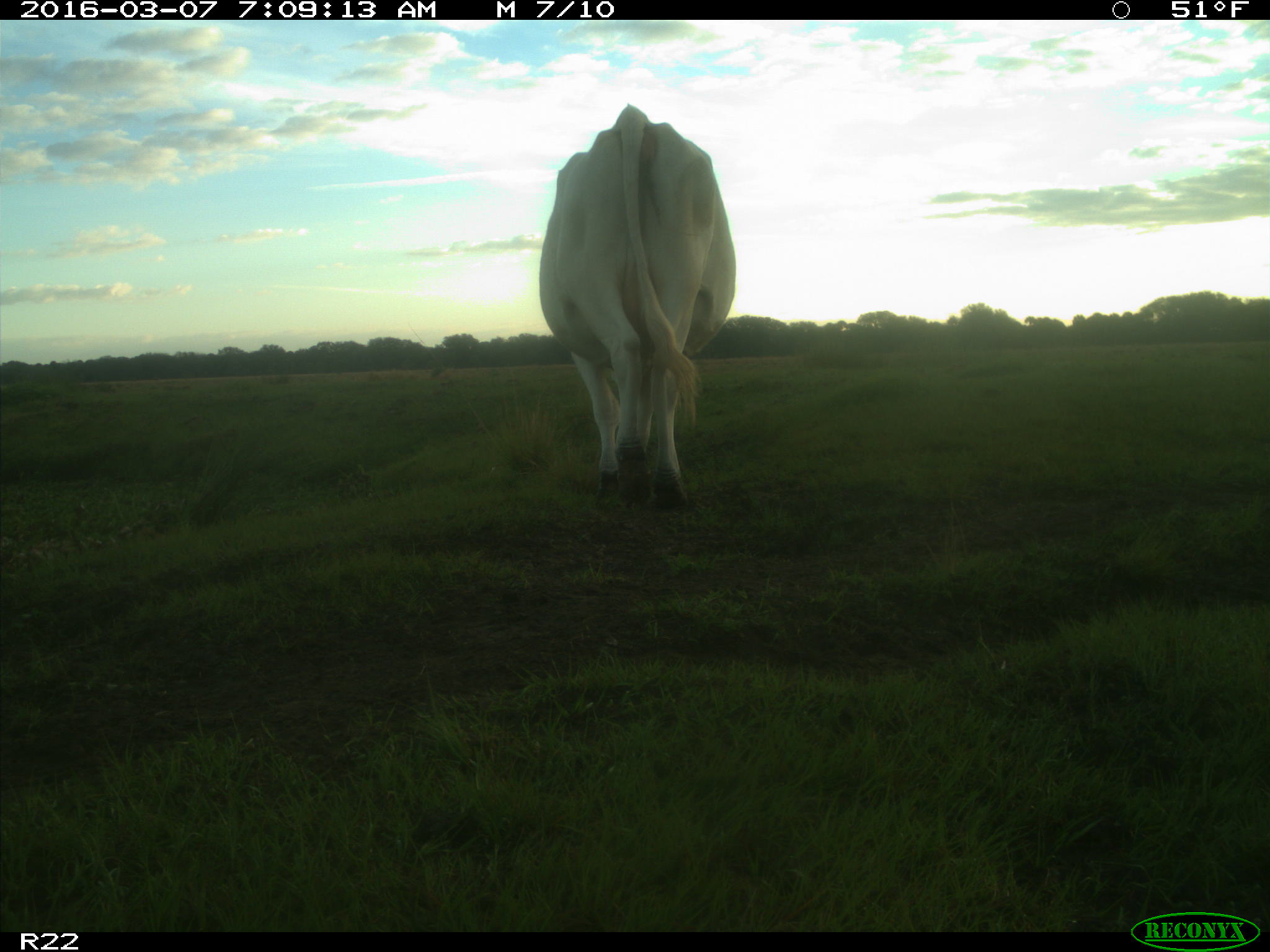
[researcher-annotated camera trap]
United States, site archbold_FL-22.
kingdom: Animalia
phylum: Chordata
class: Mammalia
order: Artiodactyla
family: Bovidae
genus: Bos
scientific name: Bos taurus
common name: domestic cow